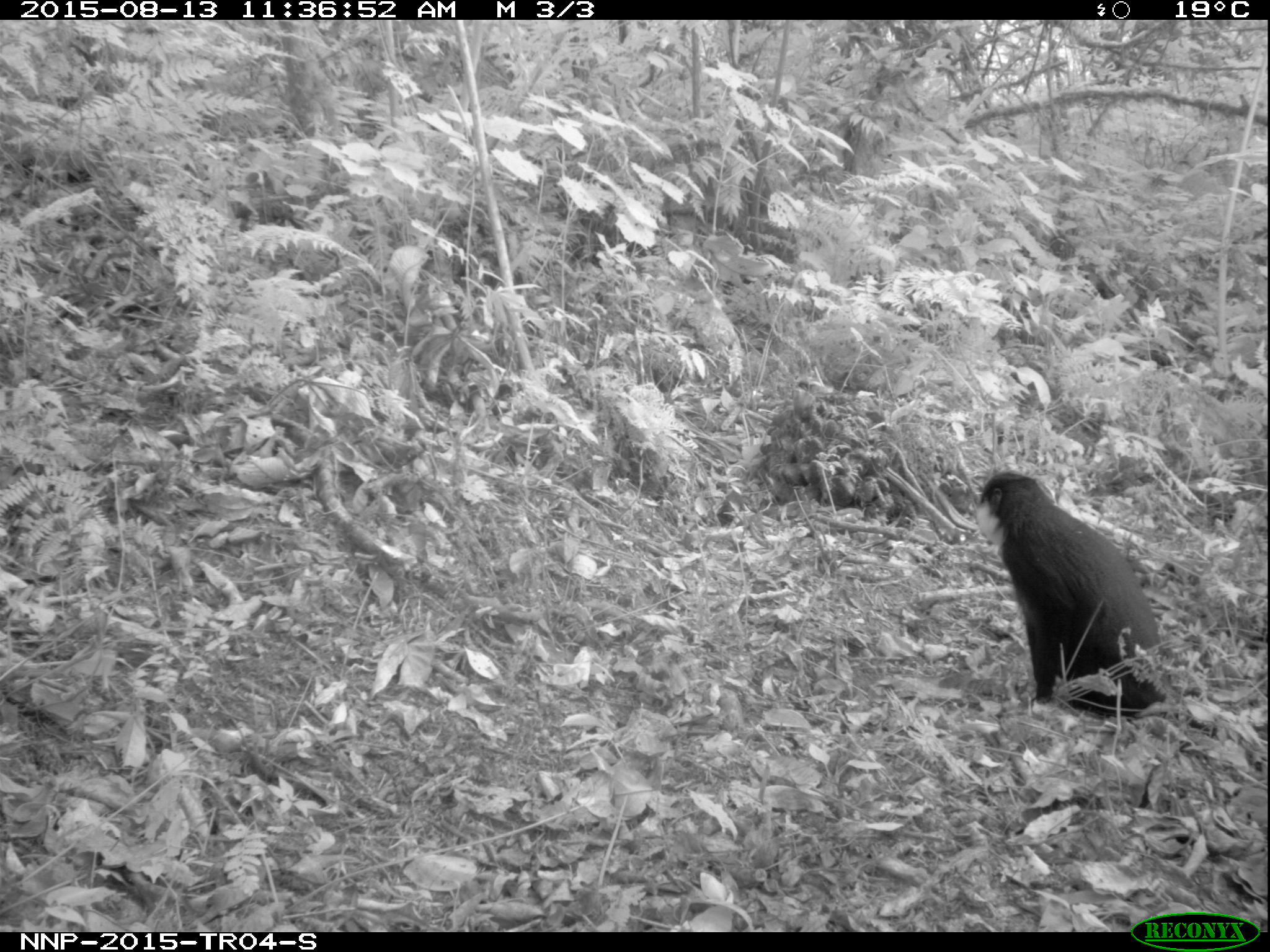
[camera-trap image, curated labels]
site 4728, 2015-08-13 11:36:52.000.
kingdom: Animalia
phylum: Chordata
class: Mammalia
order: Primates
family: Cercopithecidae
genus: Allochrocebus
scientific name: Allochrocebus lhoesti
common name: l'hoest's monkey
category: cercopithecus lhoesti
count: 1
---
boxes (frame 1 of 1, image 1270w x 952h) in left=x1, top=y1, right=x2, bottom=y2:
cercopithecus lhoesti: left=973, top=471, right=1168, bottom=718